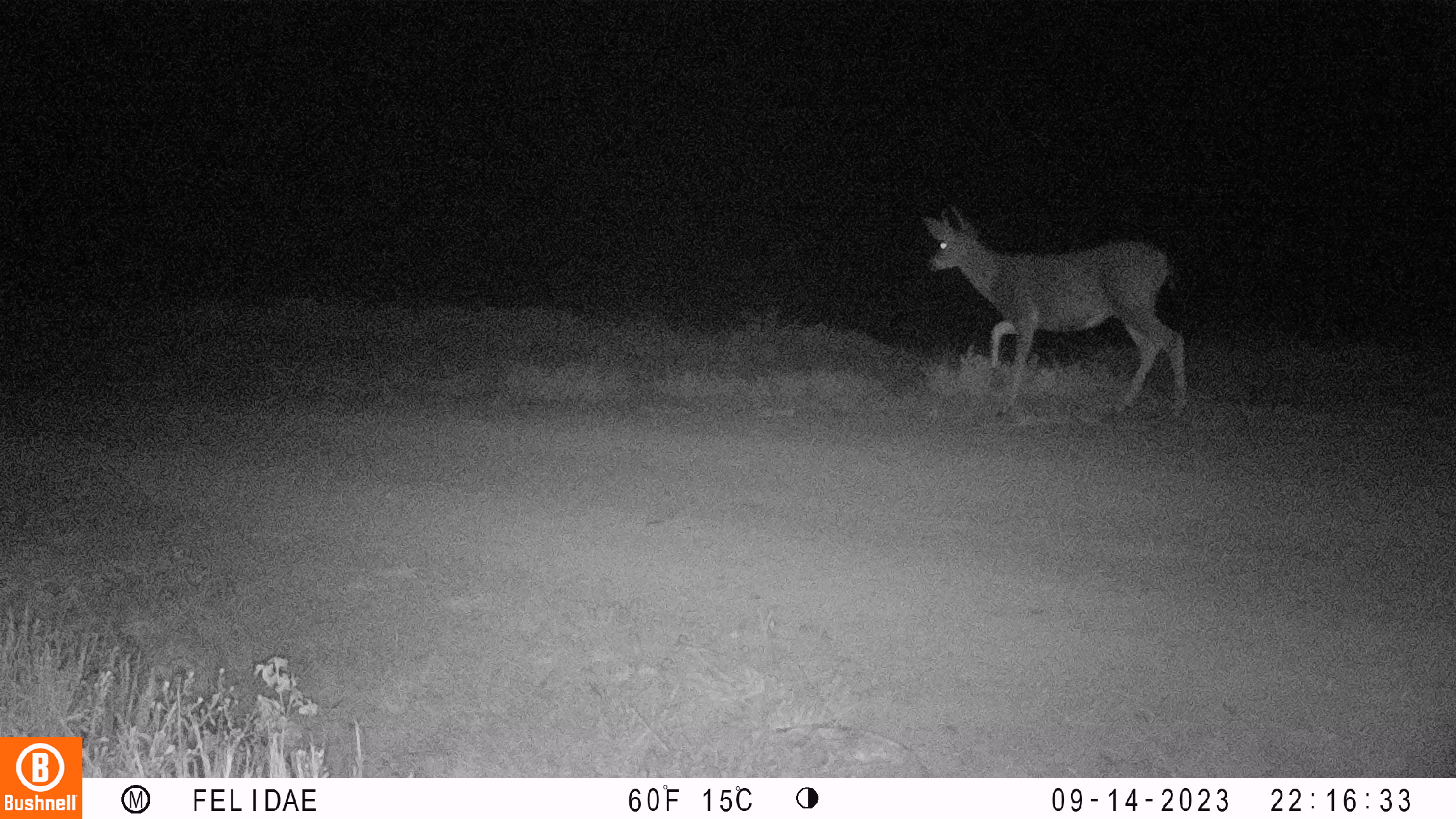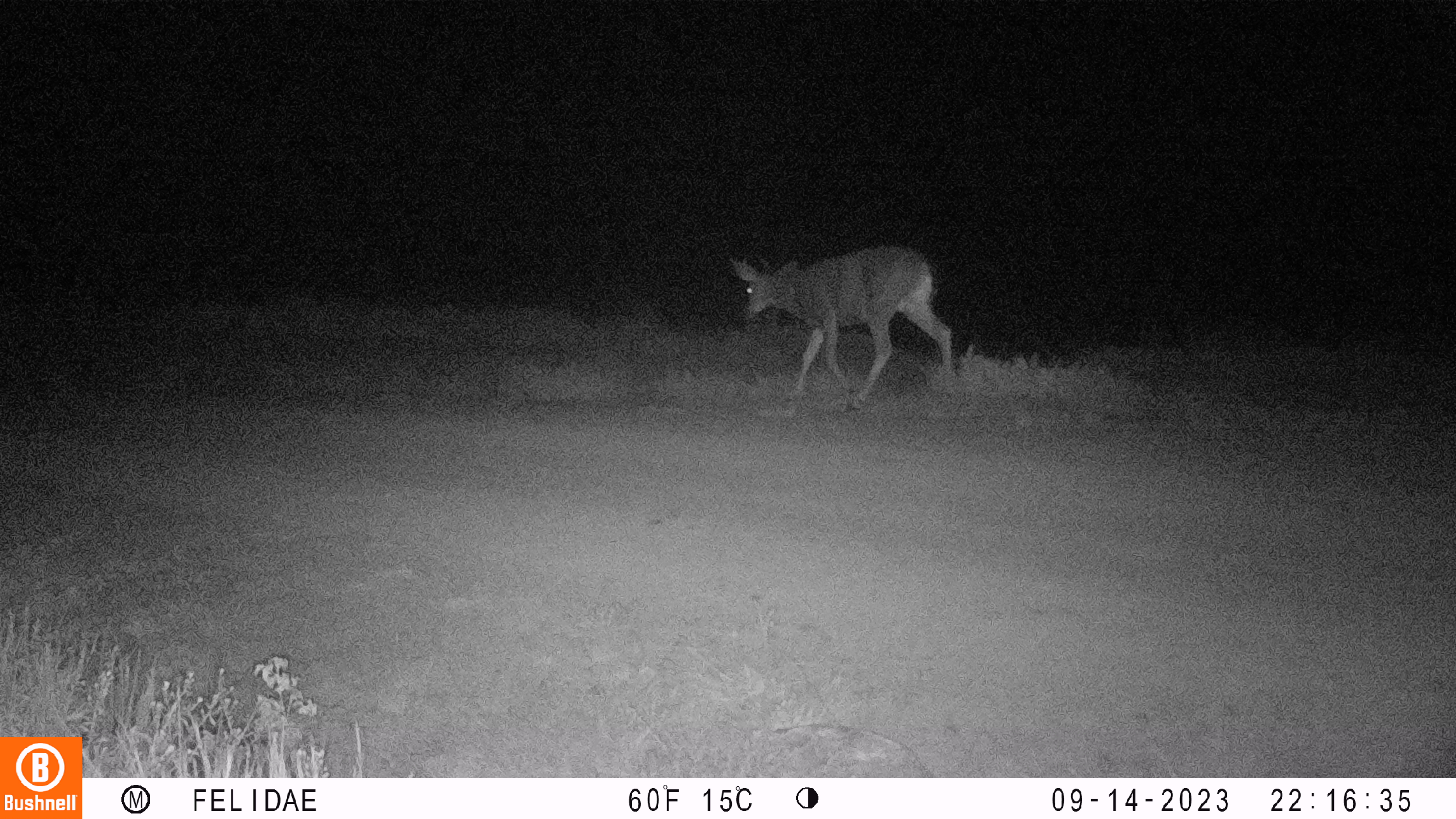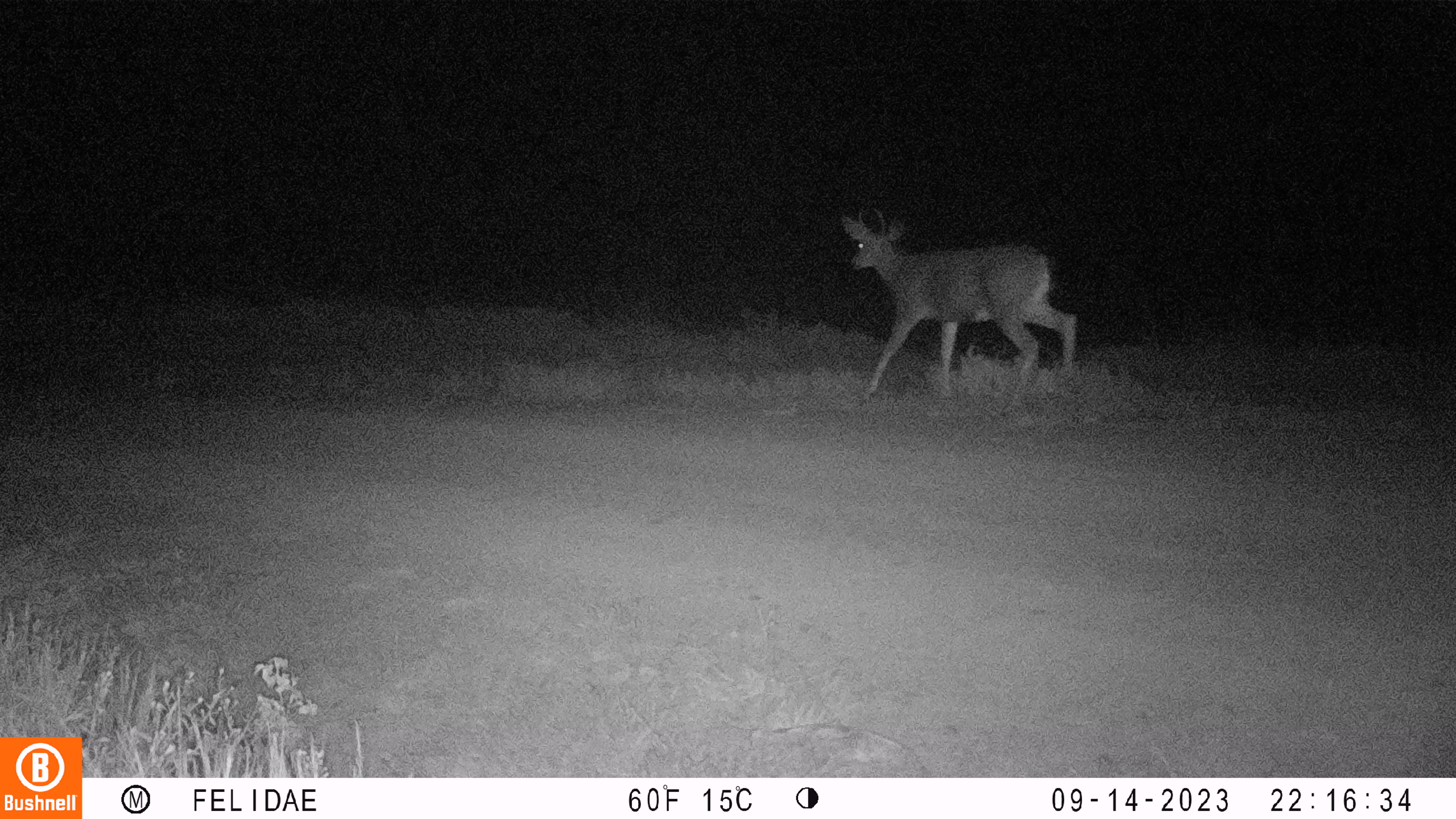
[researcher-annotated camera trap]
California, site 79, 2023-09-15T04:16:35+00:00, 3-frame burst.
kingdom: Animalia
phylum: Chordata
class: Mammalia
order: Artiodactyla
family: Cervidae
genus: Odocoileus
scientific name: Odocoileus hemionus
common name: mule deer